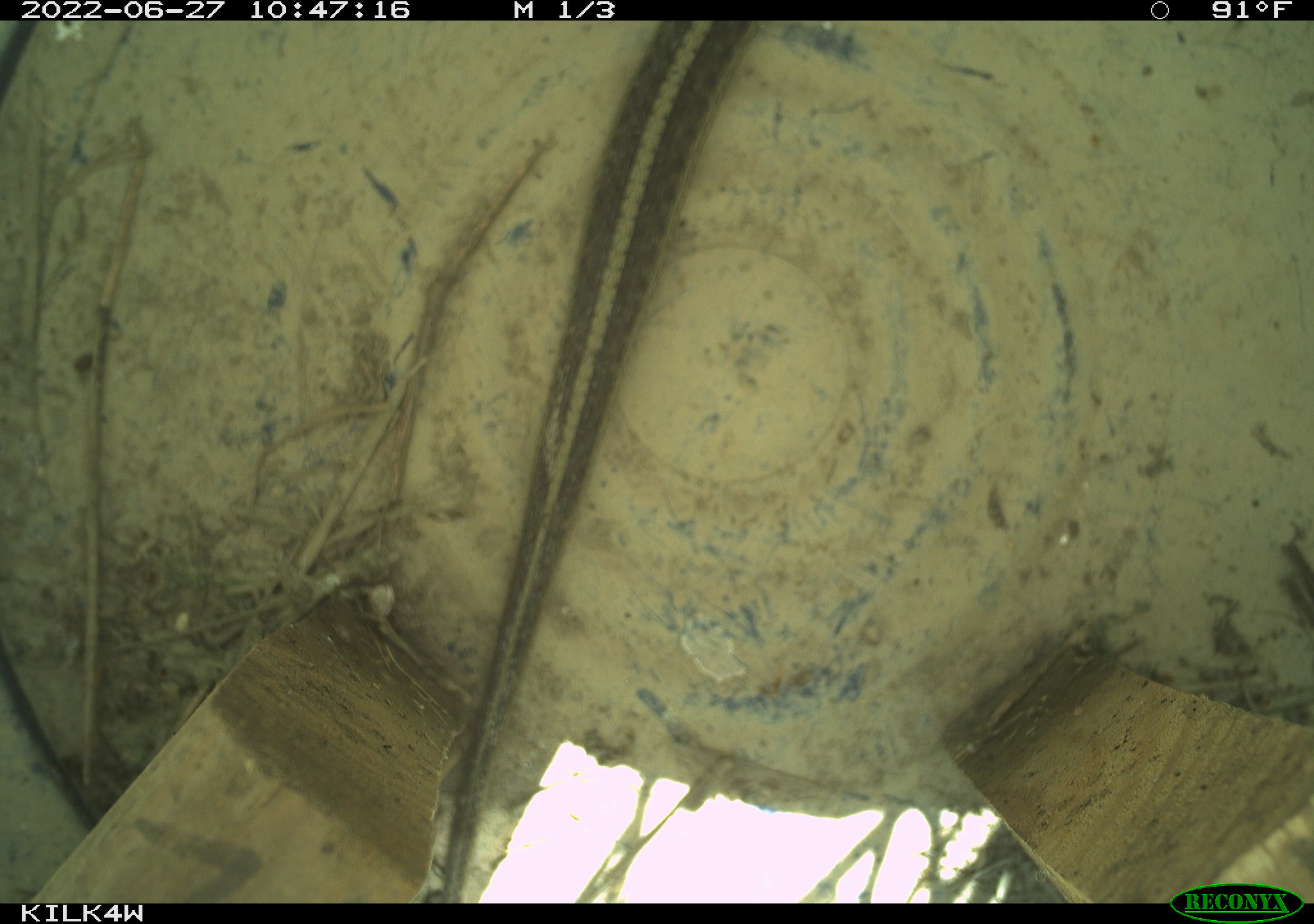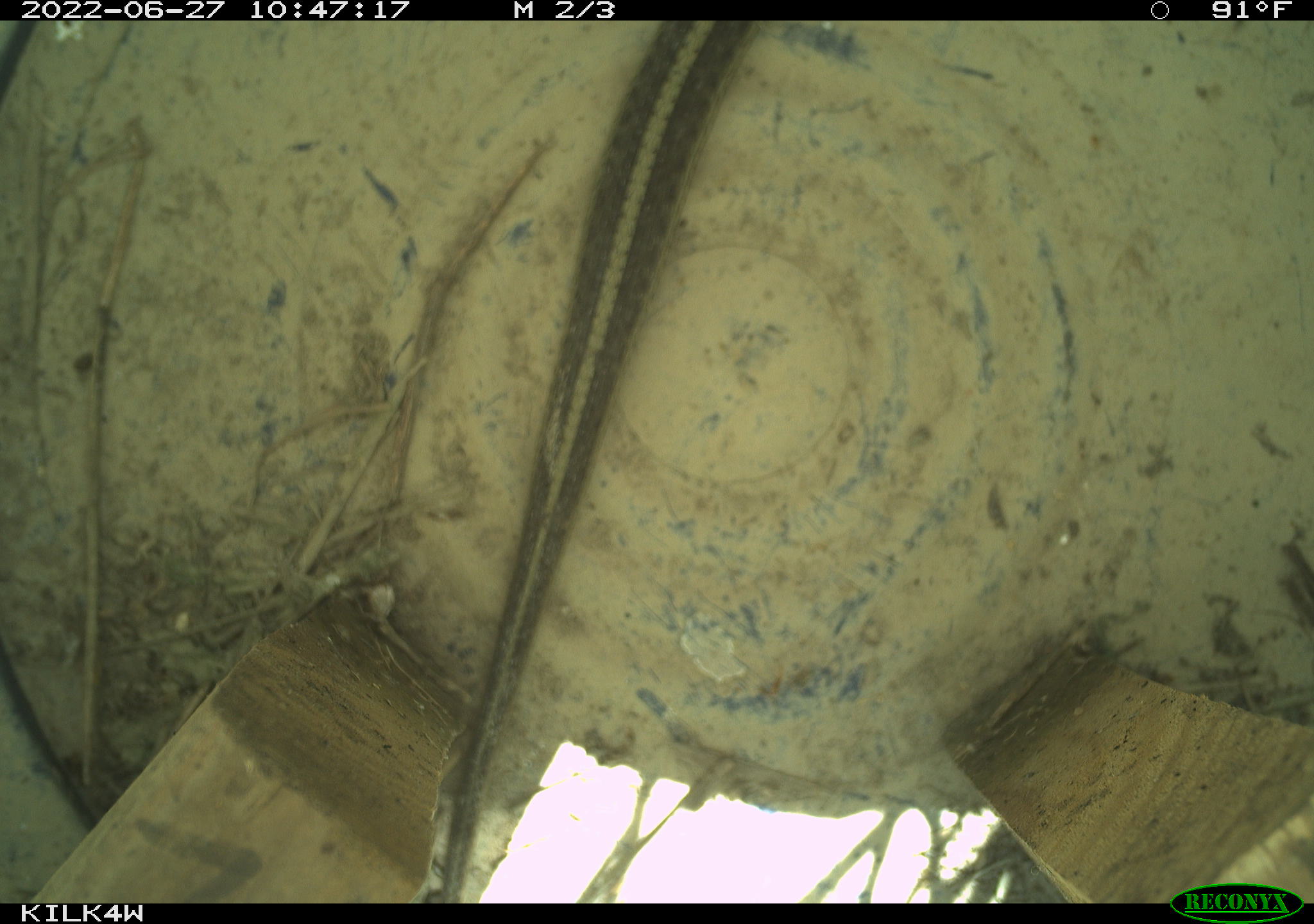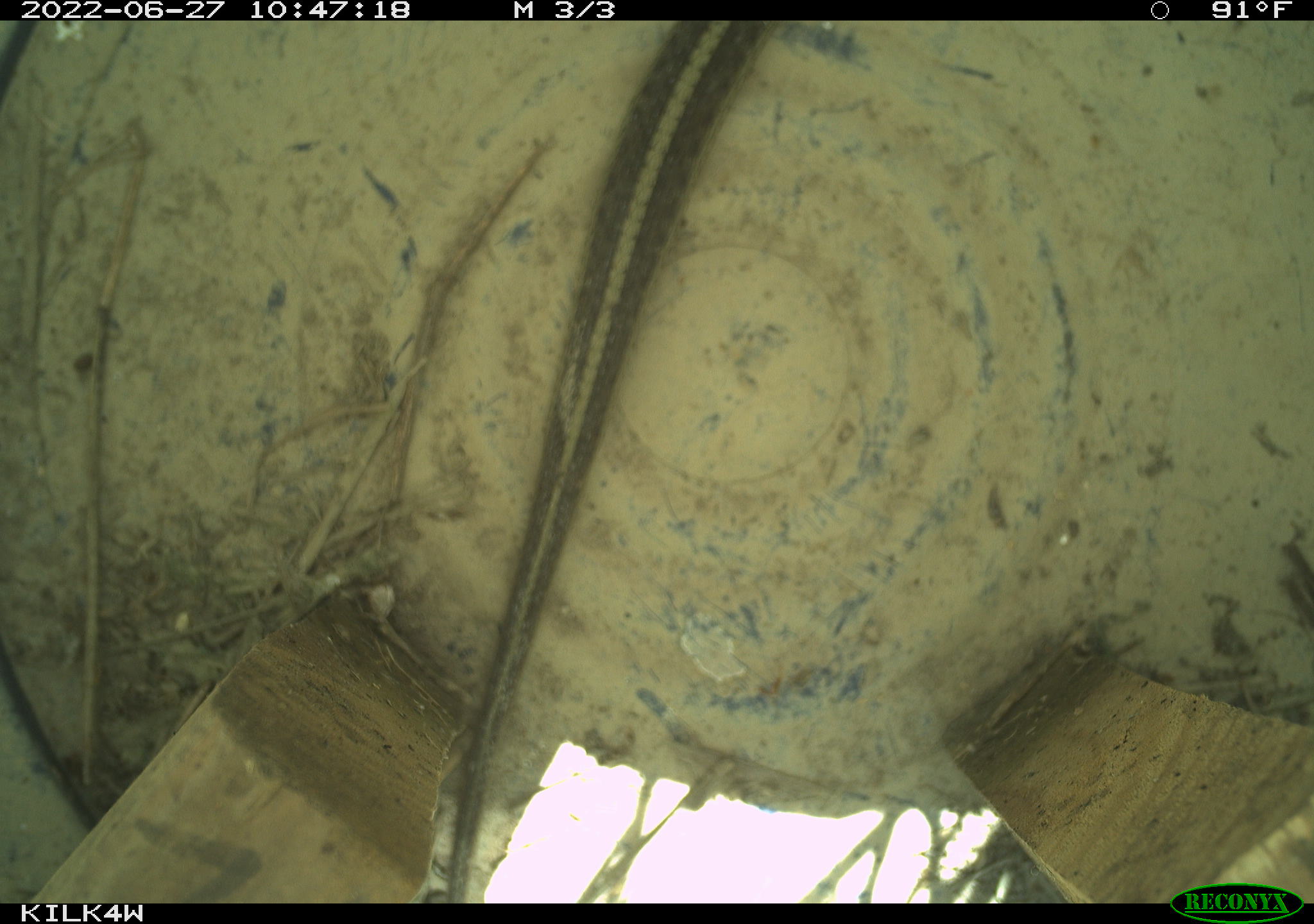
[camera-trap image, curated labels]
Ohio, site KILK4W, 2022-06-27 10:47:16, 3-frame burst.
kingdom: Animalia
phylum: Chordata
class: Reptilia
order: Squamata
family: Colubridae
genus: Thamnophis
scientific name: Thamnophis sirtalis sirtalis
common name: eastern gartersnake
Eastern gartersnake (Thamnophis sirtalis sirtalis).